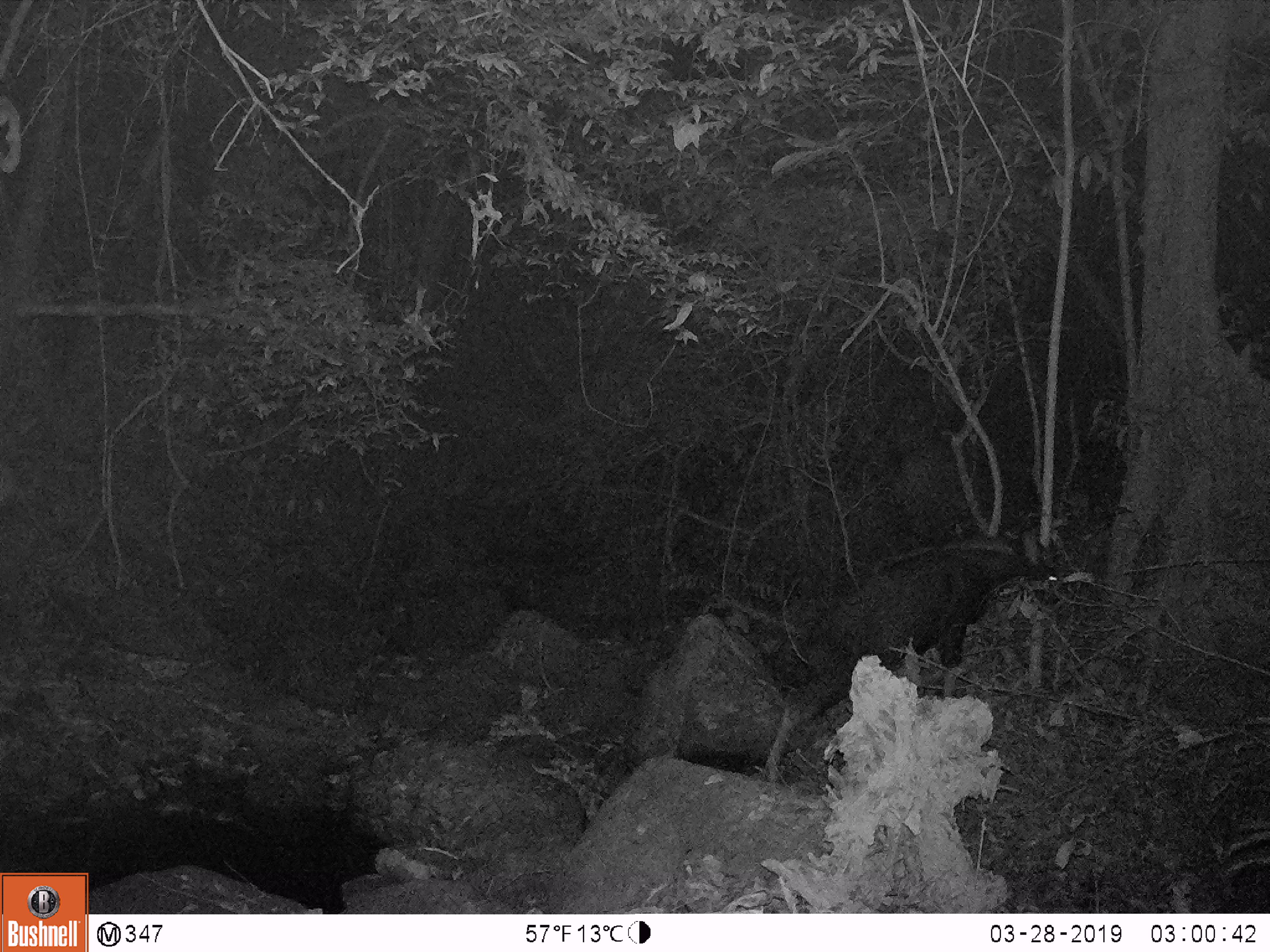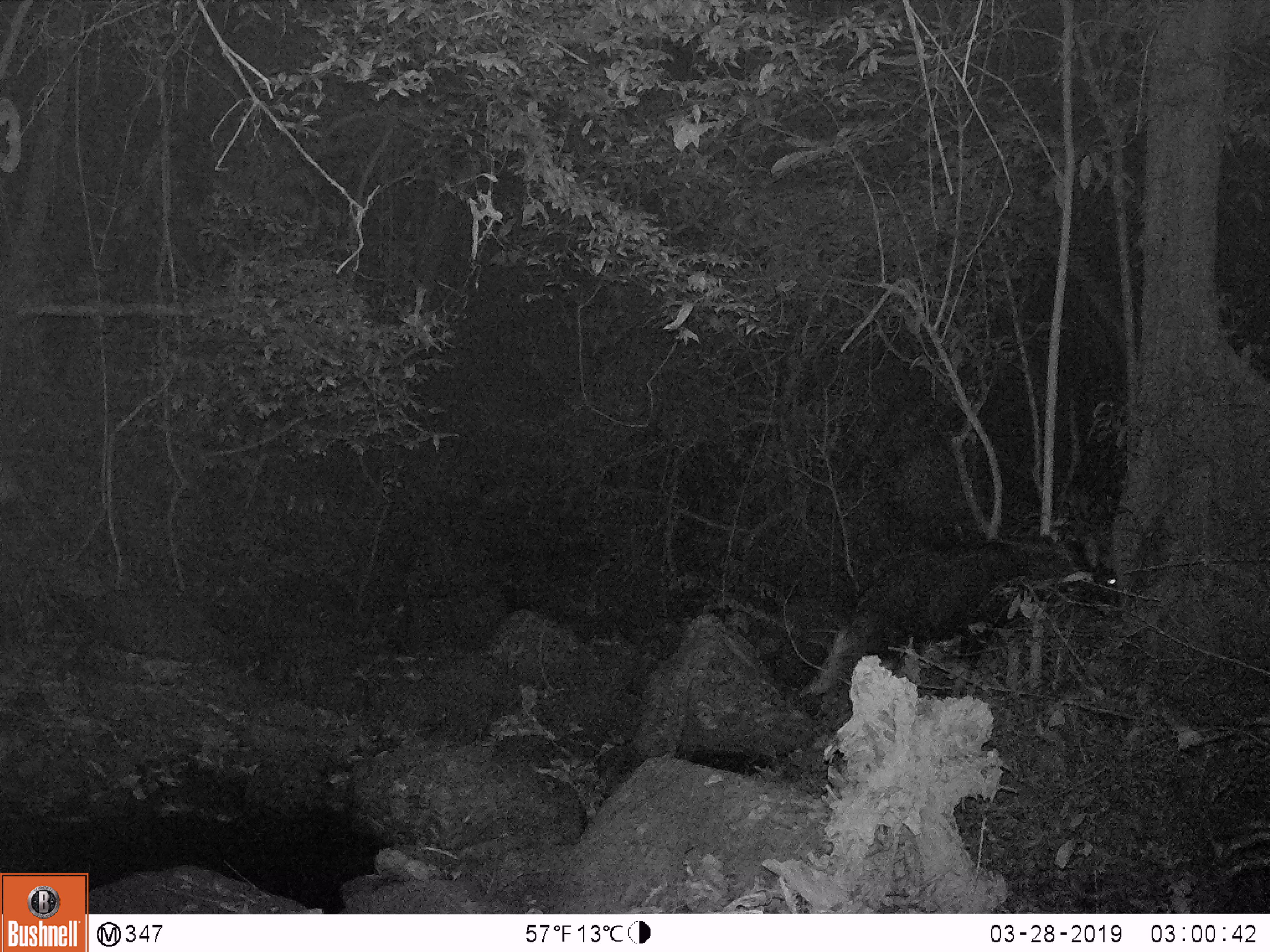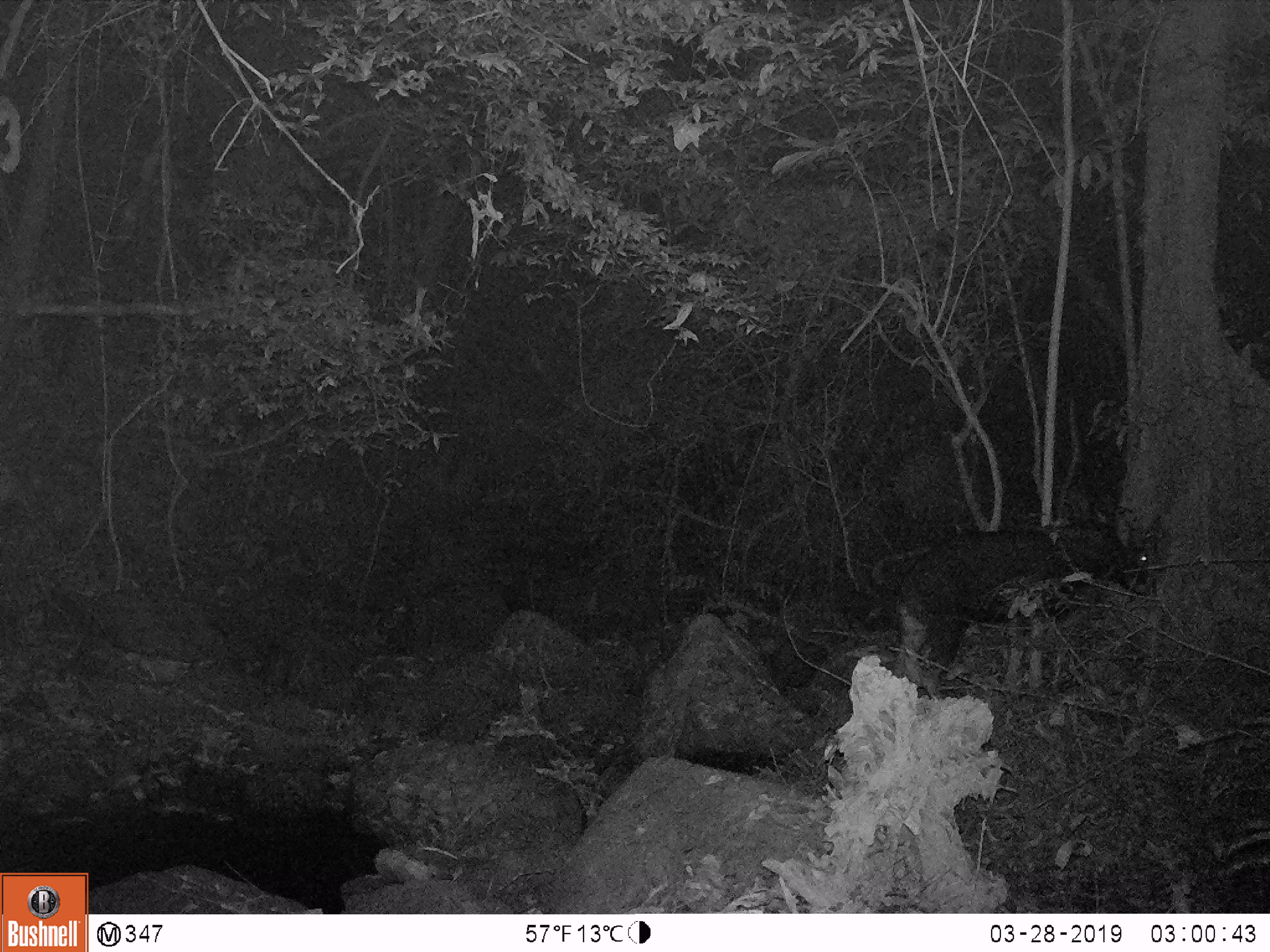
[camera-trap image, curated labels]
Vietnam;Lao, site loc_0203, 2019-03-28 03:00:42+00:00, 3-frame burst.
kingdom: Animalia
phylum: Chordata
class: Mammalia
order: Artiodactyla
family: Bovidae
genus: Capricornis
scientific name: Capricornis sumatraensis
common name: chinese serow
Chinese serow (Capricornis sumatraensis). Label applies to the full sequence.